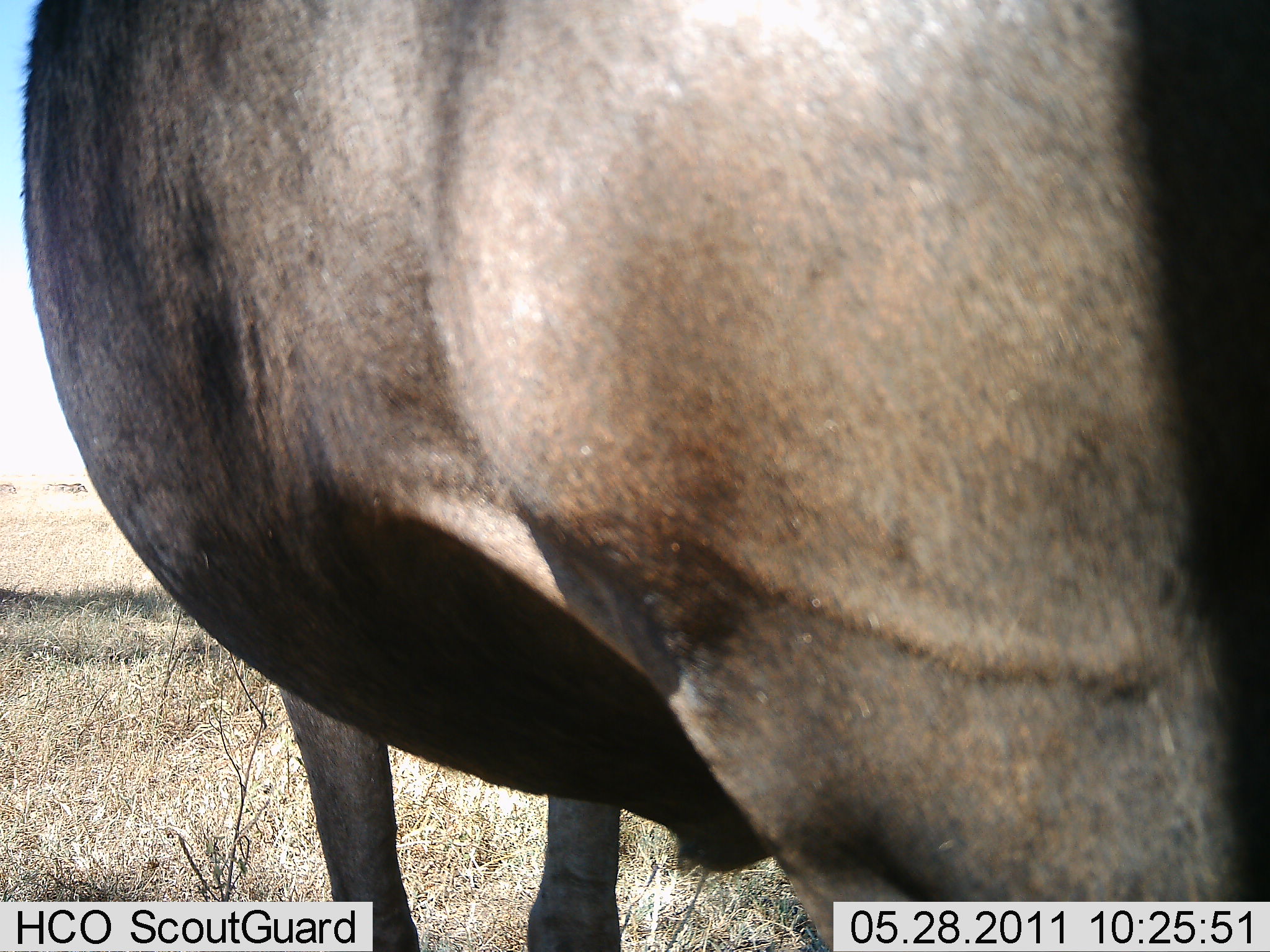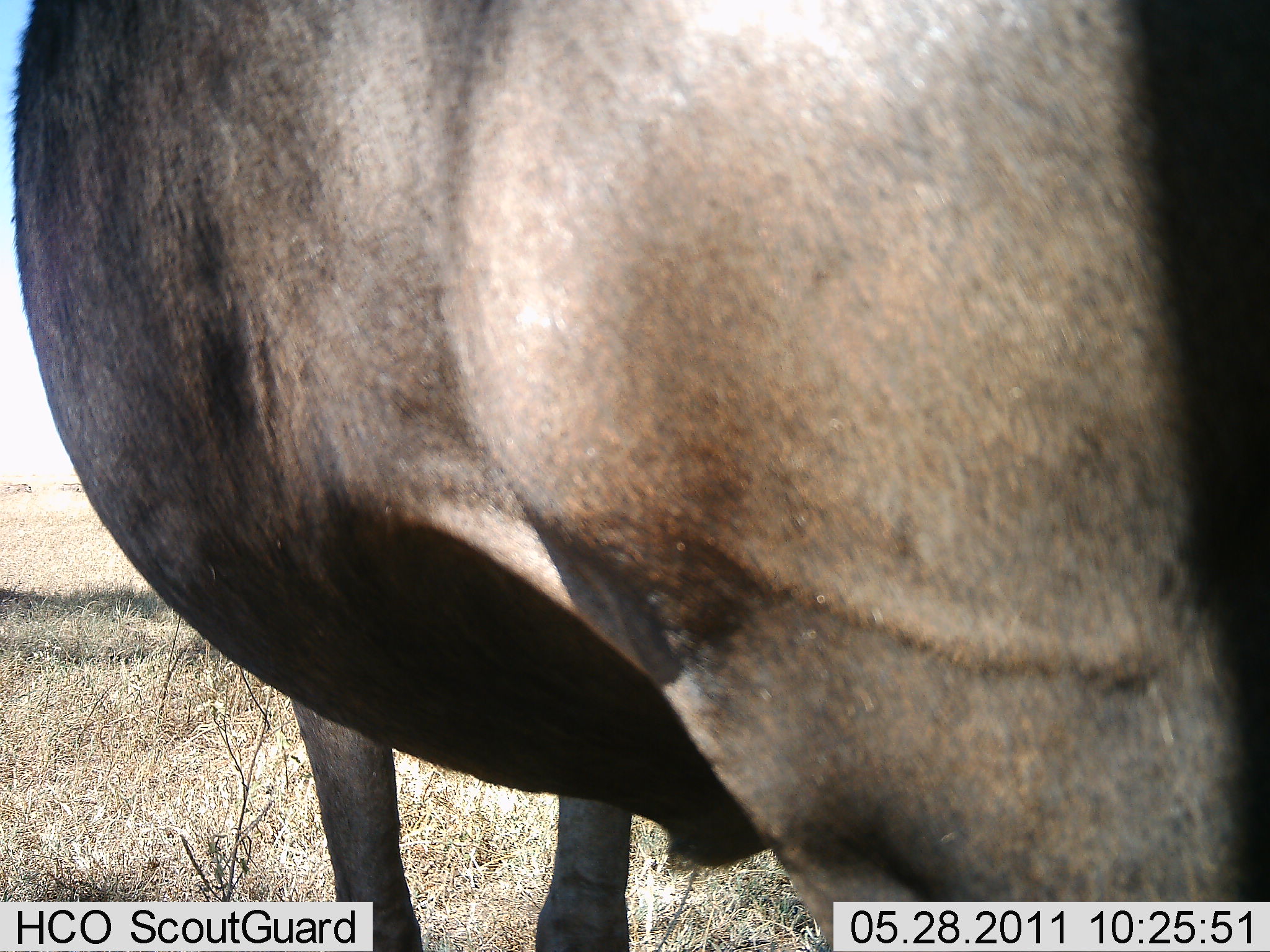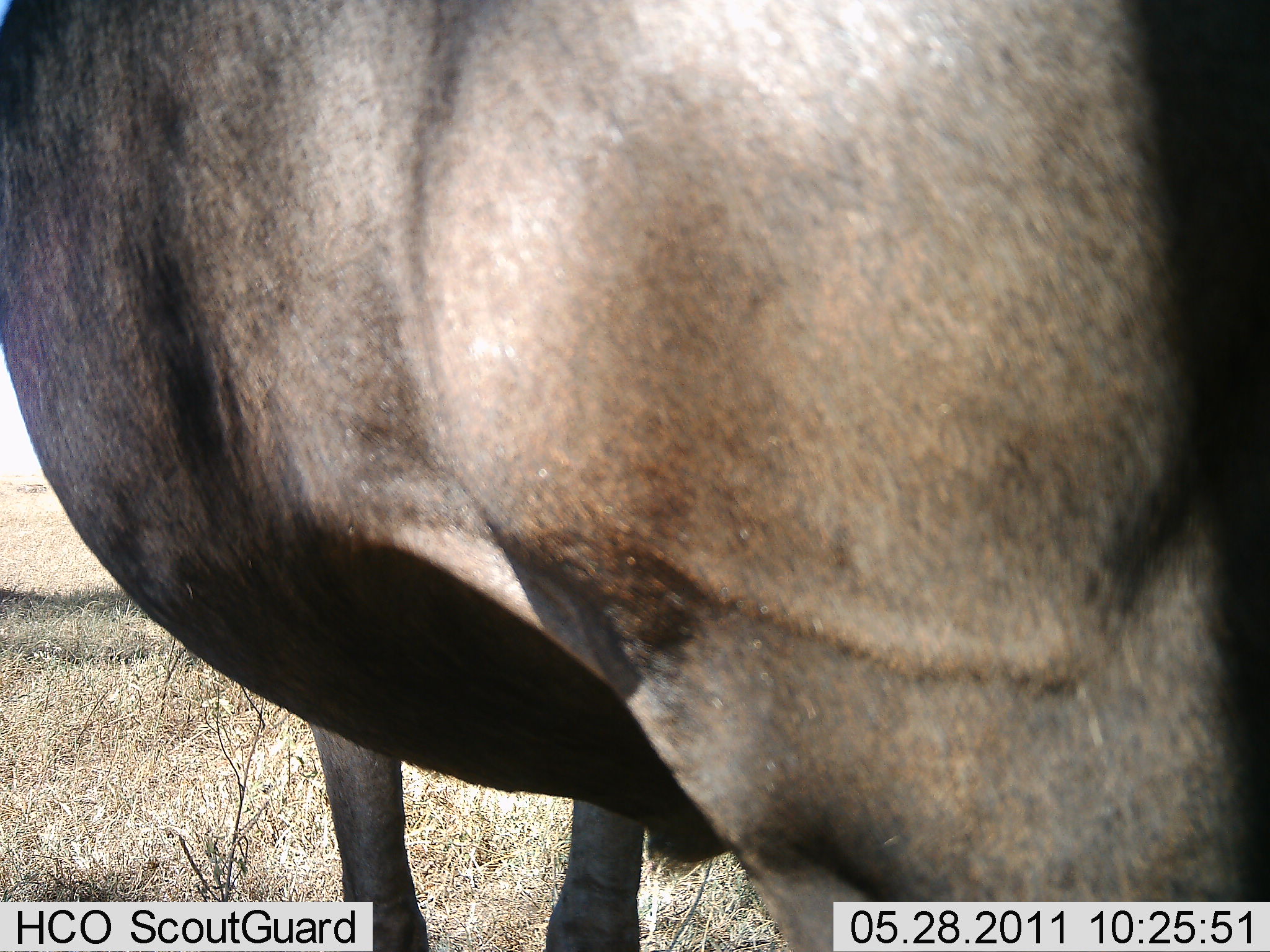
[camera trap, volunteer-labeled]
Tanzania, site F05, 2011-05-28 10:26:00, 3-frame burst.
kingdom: Animalia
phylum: Chordata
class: Mammalia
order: Artiodactyla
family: Bovidae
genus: Connochaetes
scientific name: Connochaetes taurinus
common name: blue wildebeest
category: wildebeest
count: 1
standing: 100%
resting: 0%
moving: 0%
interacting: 0%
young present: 0%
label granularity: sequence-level